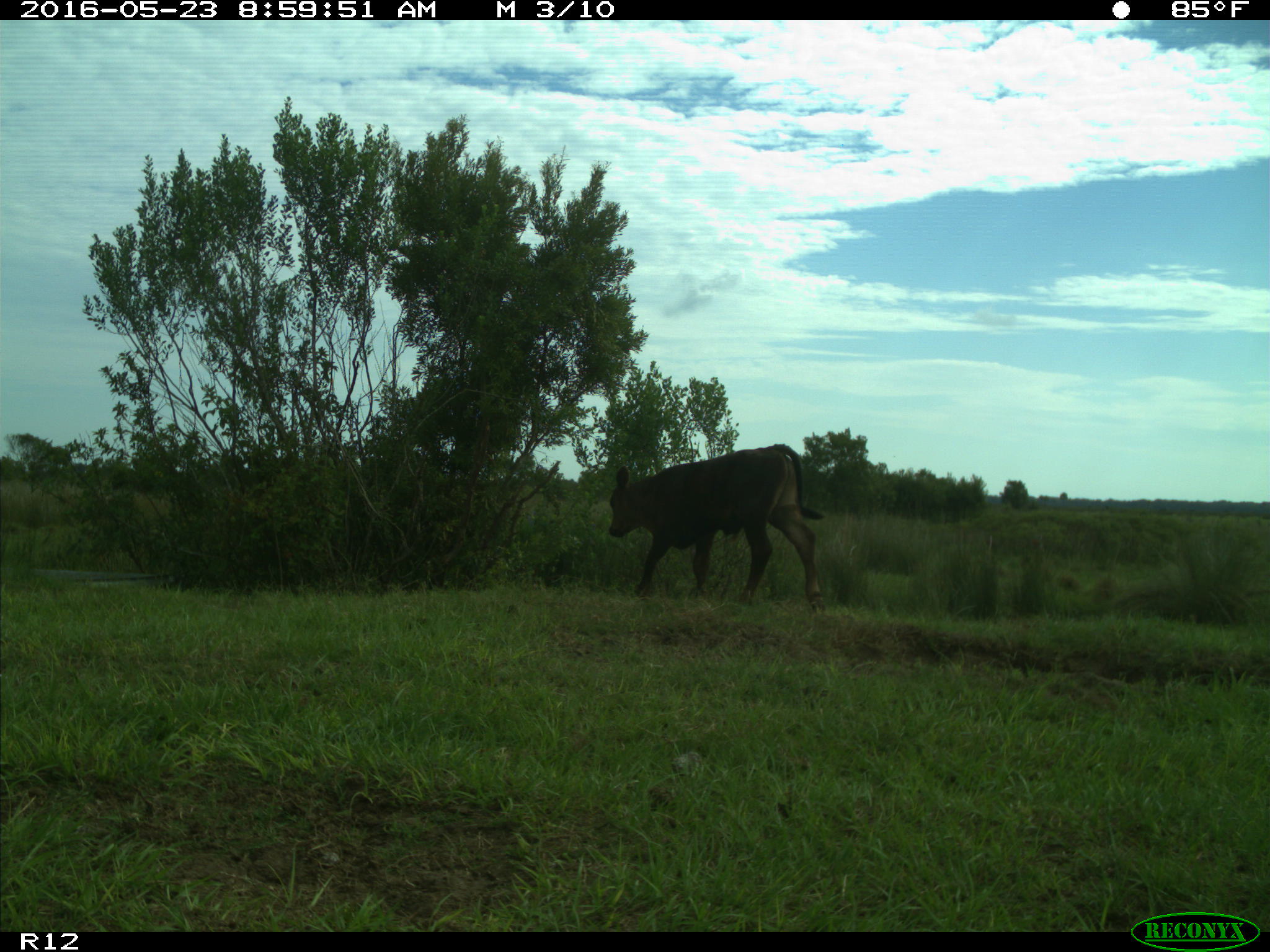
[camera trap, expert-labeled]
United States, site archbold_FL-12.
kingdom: Animalia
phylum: Chordata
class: Mammalia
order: Artiodactyla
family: Bovidae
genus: Bos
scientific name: Bos taurus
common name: domestic cow